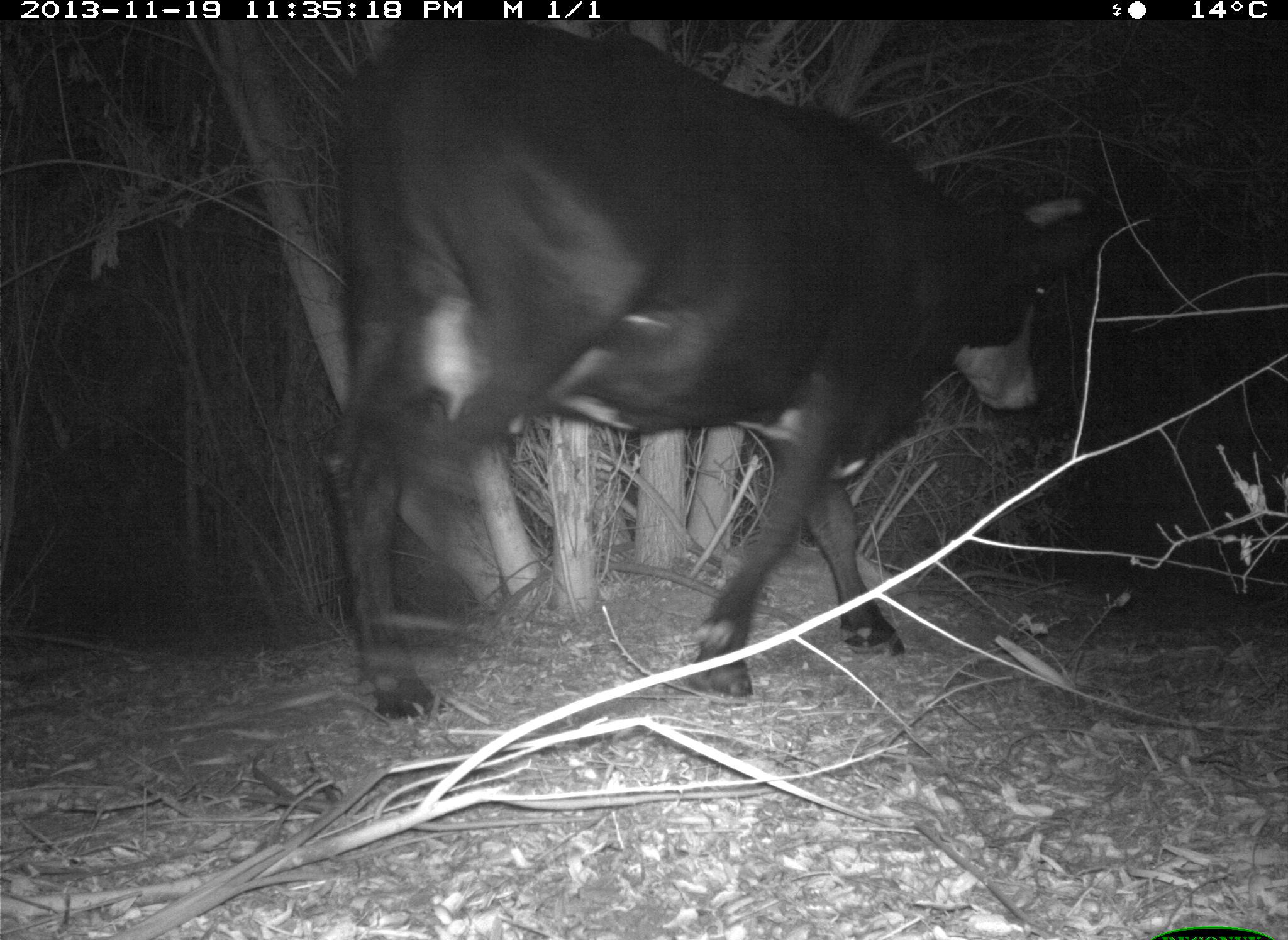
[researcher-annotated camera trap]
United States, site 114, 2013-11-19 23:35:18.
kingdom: Animalia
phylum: Chordata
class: Mammalia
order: Artiodactyla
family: Bovidae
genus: Bos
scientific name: Bos taurus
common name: cow